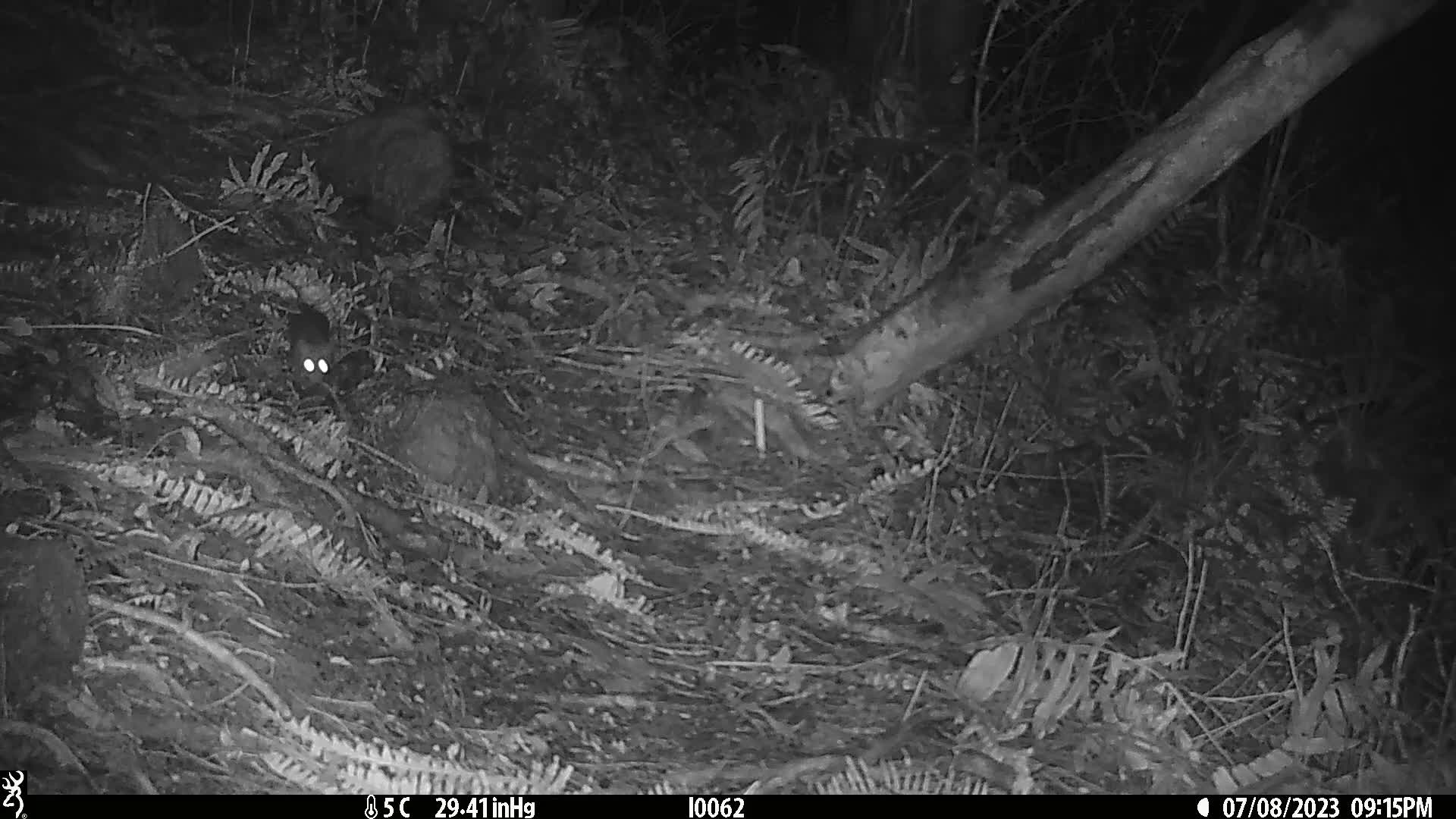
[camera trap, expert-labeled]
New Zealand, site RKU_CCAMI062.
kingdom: Animalia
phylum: Chordata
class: Mammalia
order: Rodentia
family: Muridae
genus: Rattus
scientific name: Rattus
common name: rat